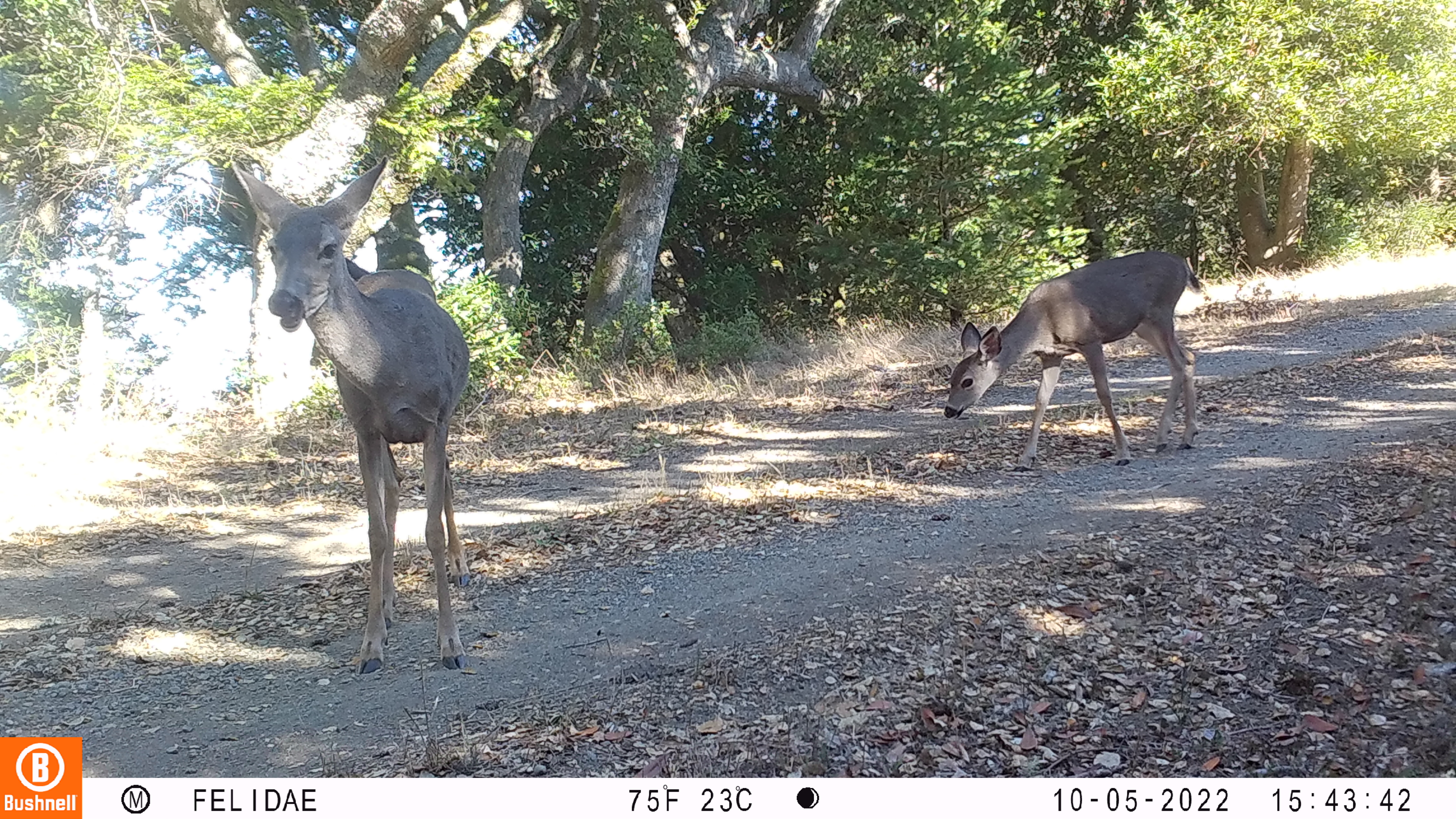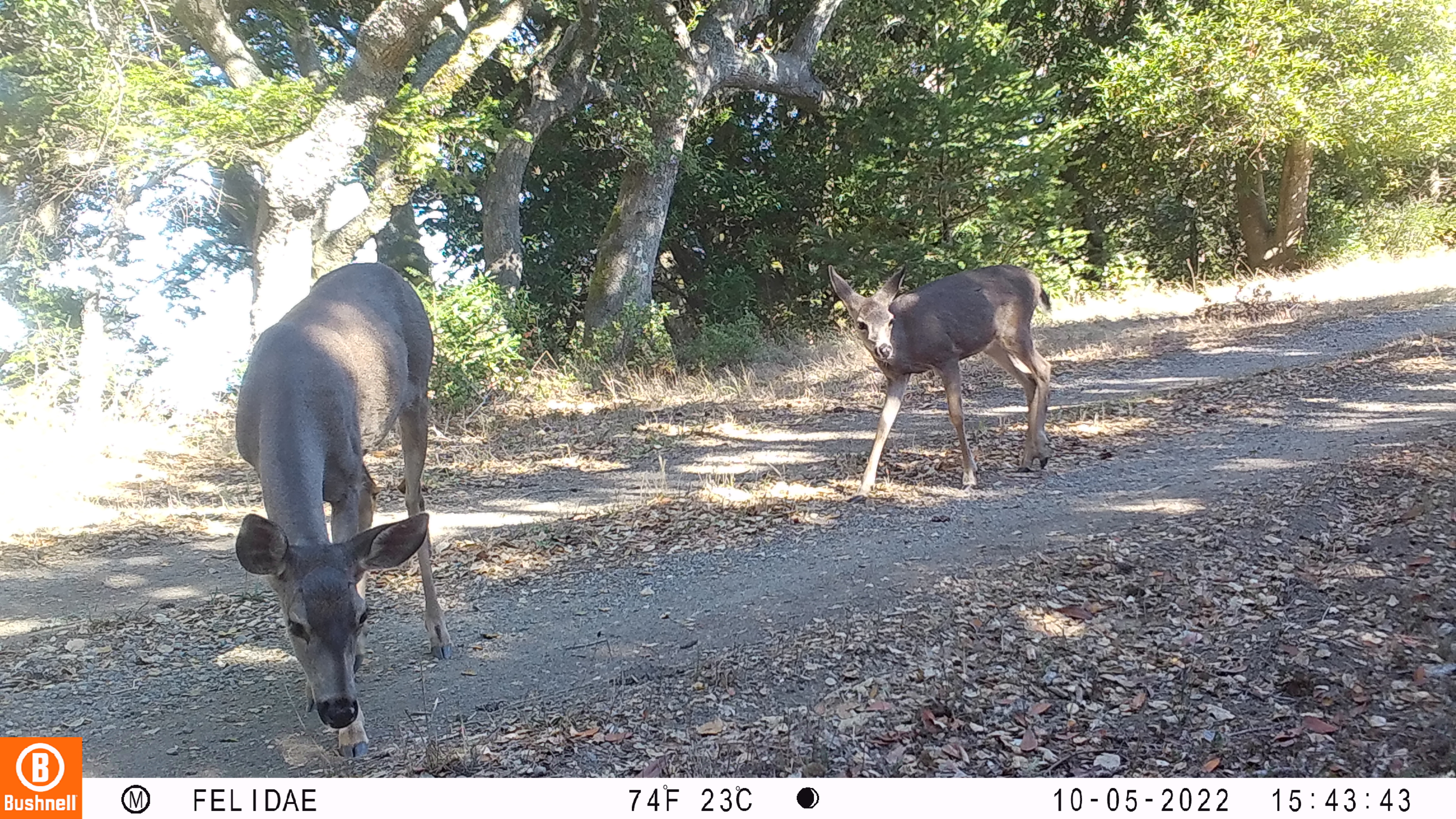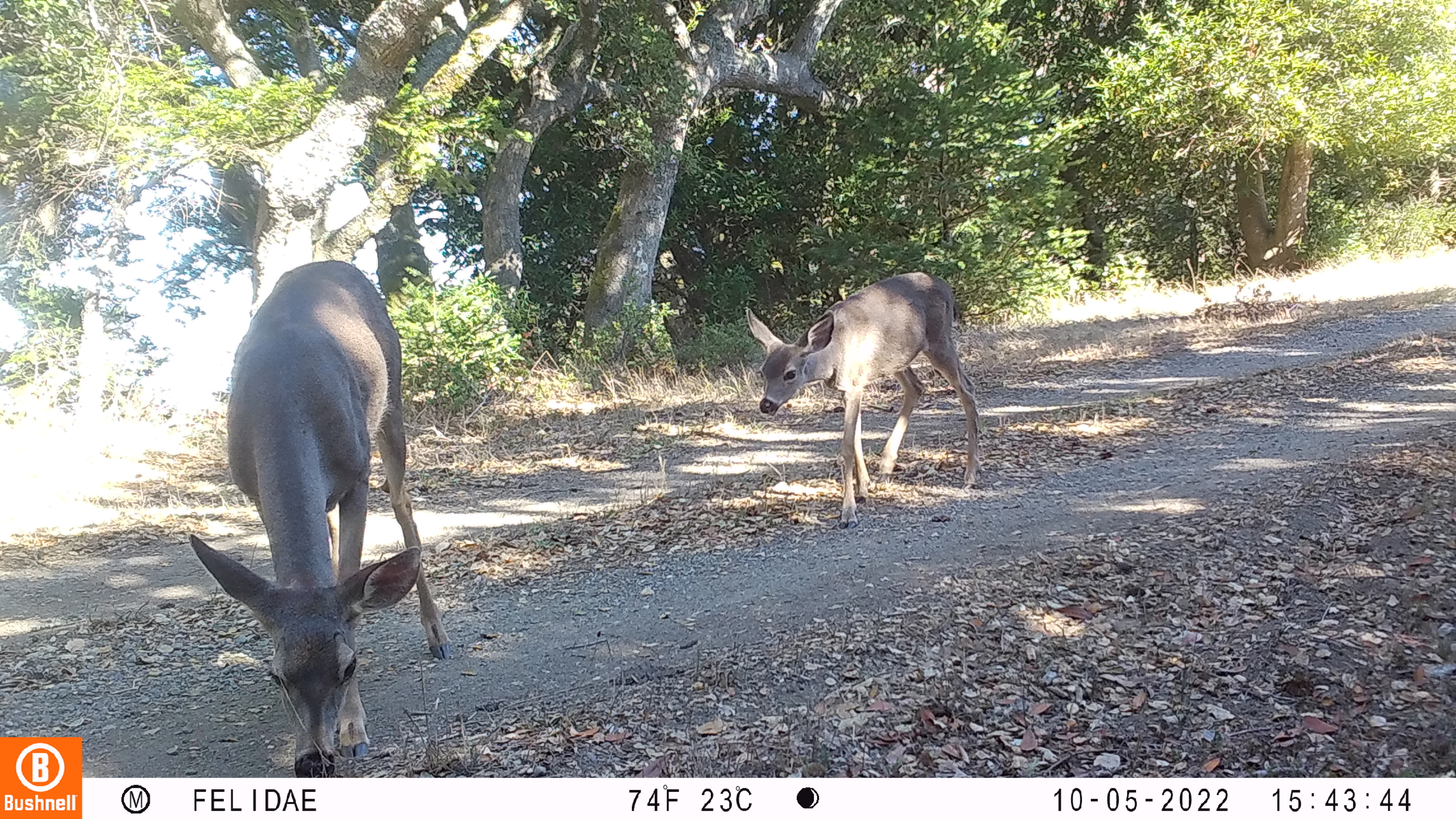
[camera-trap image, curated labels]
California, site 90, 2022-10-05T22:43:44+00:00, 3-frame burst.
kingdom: Animalia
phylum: Chordata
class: Mammalia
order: Artiodactyla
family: Cervidae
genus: Odocoileus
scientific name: Odocoileus hemionus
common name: mule deer